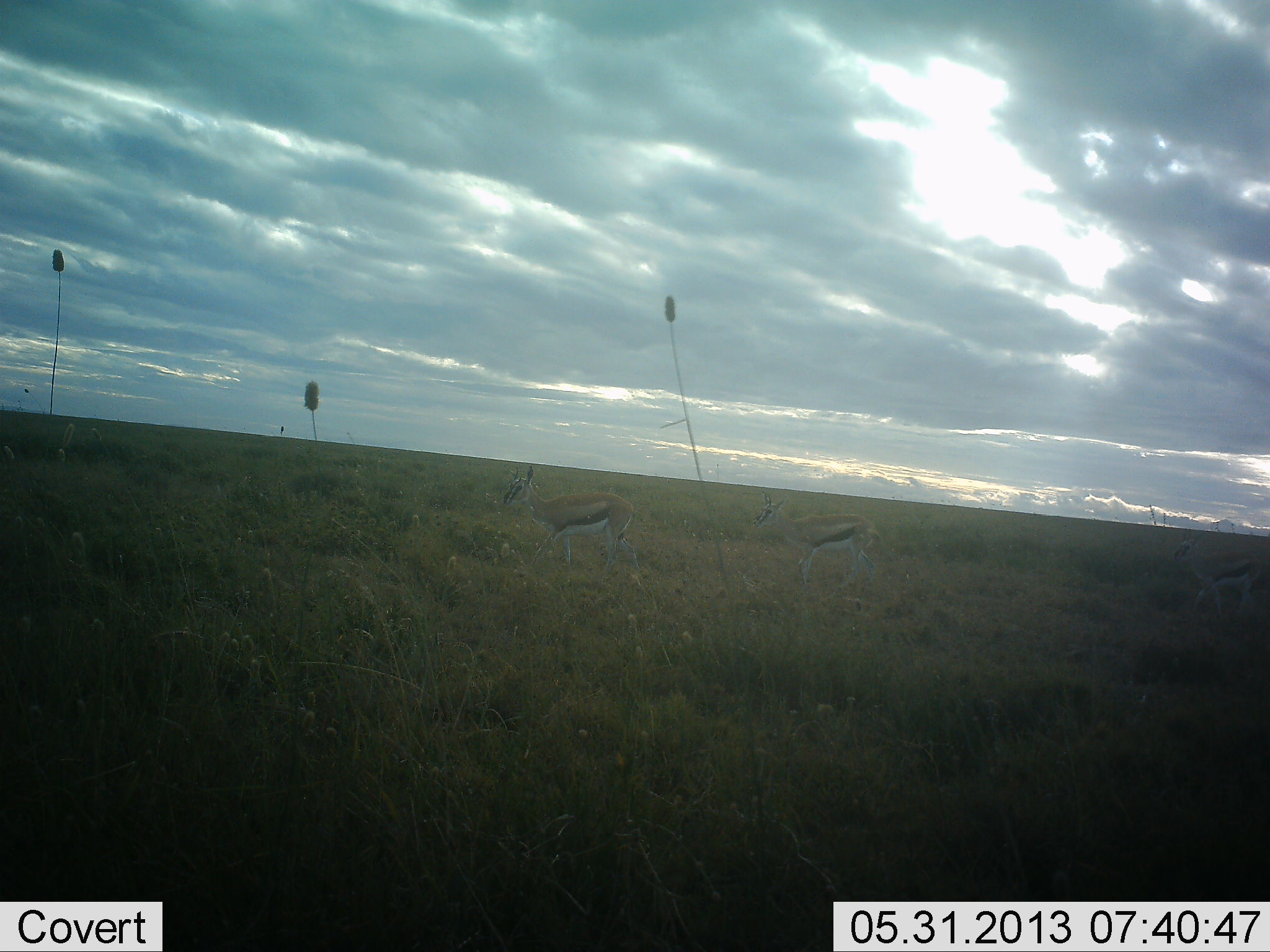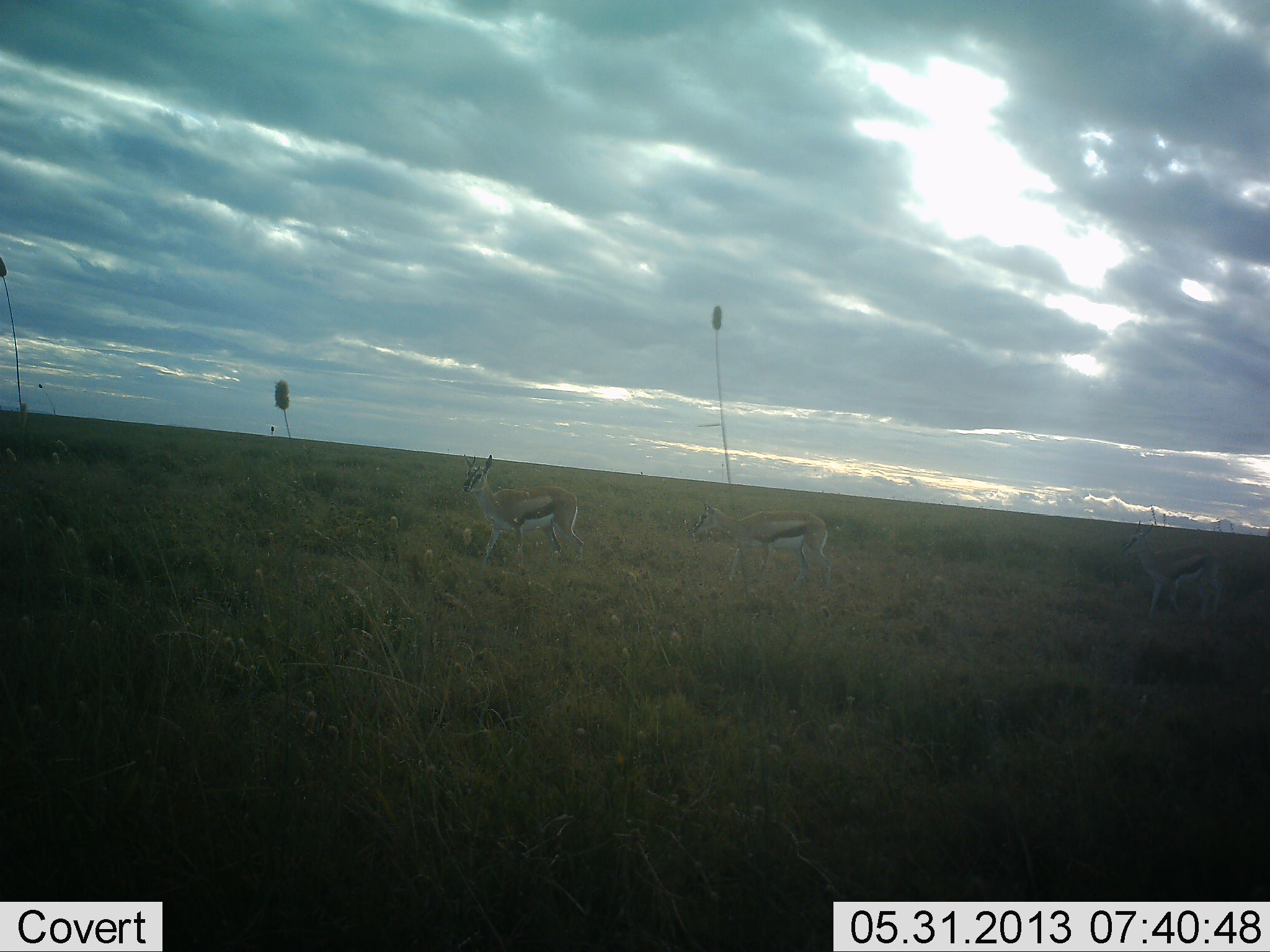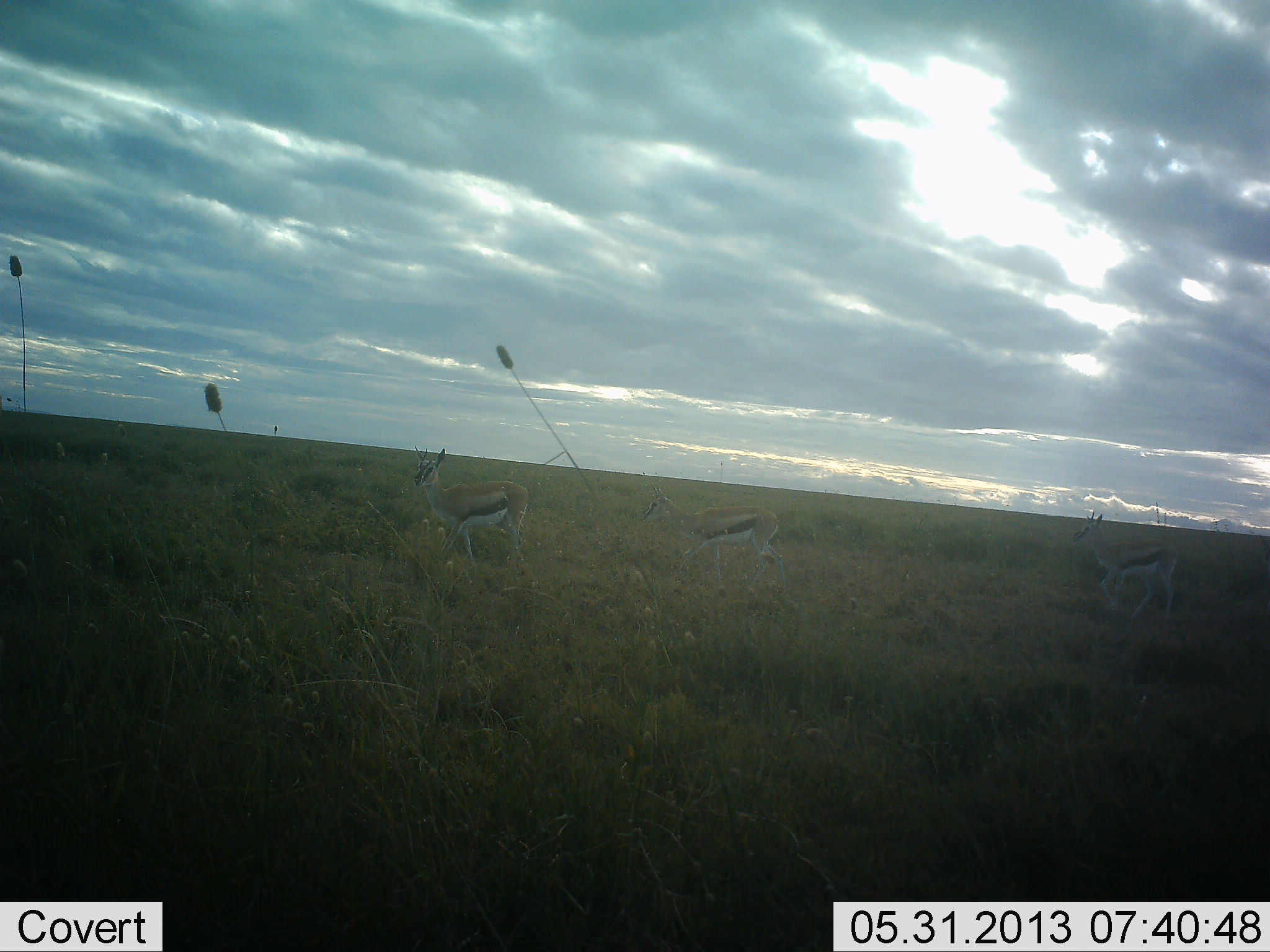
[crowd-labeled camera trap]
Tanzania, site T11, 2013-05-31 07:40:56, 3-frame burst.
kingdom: Animalia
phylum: Chordata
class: Mammalia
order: Artiodactyla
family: Bovidae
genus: Eudorcas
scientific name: Eudorcas thomsonii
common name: thomson's gazelle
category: gazellethomsons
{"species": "gazellethomsons (thomson's gazelle) (Eudorcas thomsonii)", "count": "3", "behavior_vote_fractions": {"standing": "20%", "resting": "0%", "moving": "90%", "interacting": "0%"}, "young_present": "0%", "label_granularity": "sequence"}